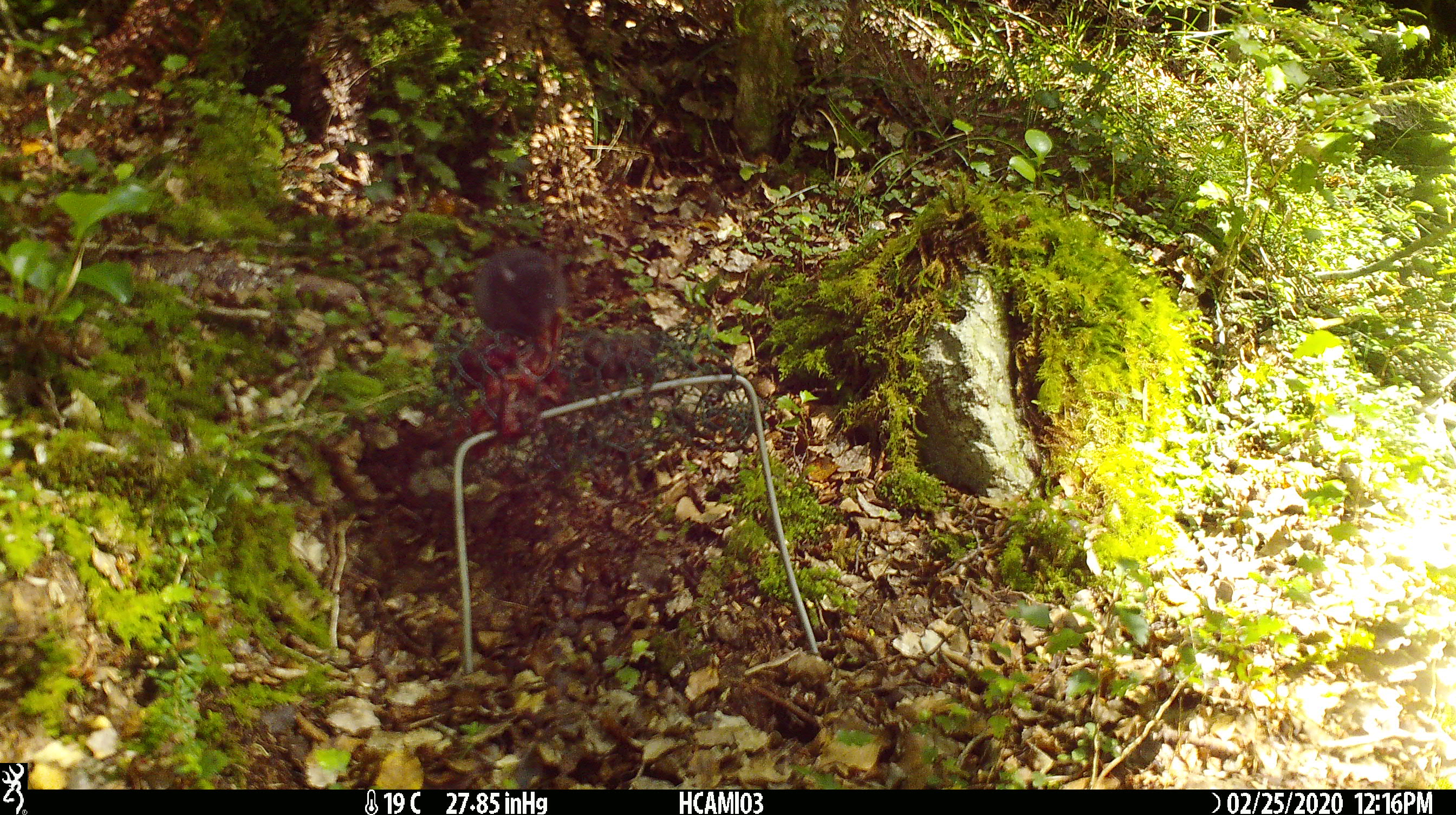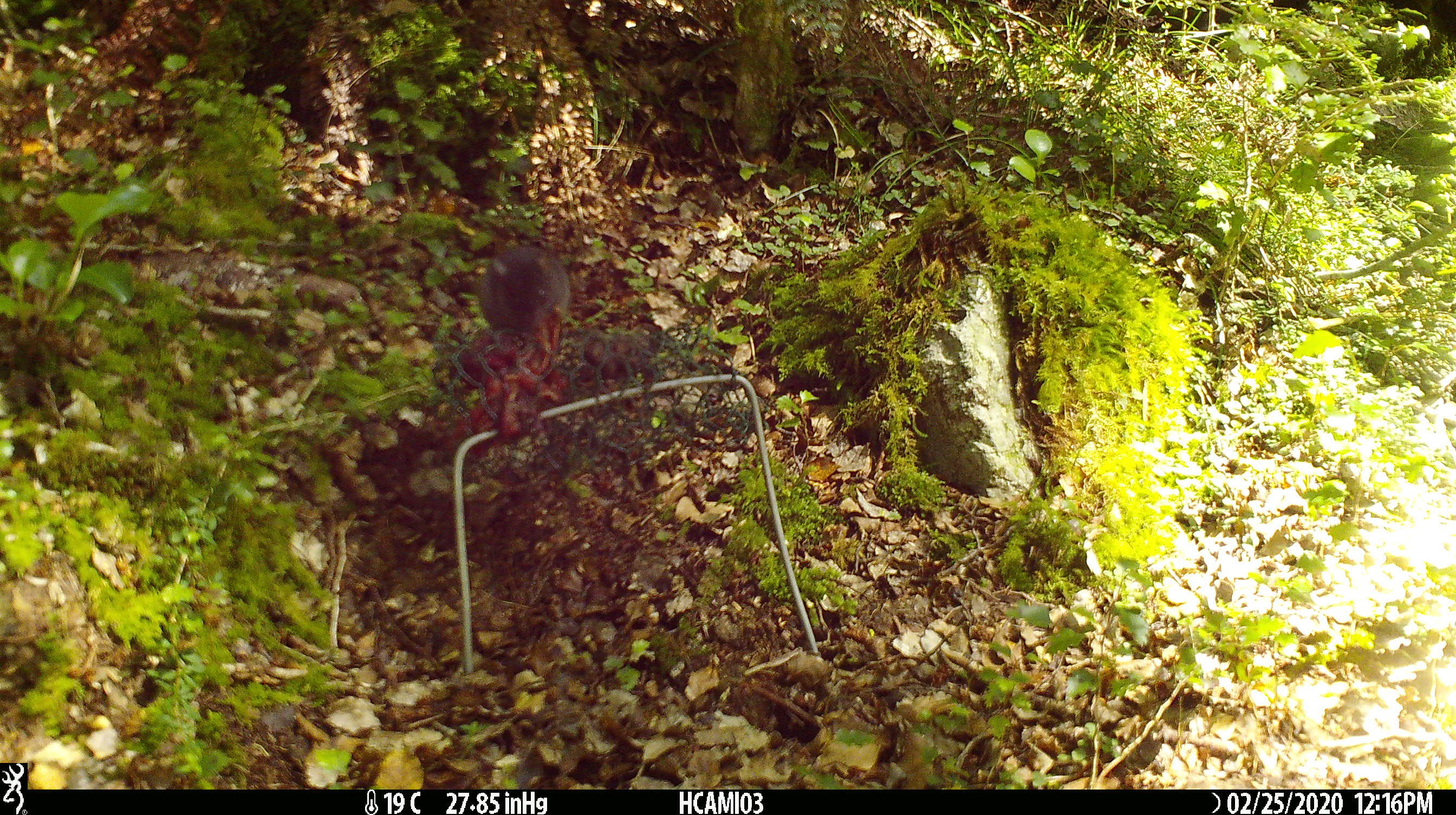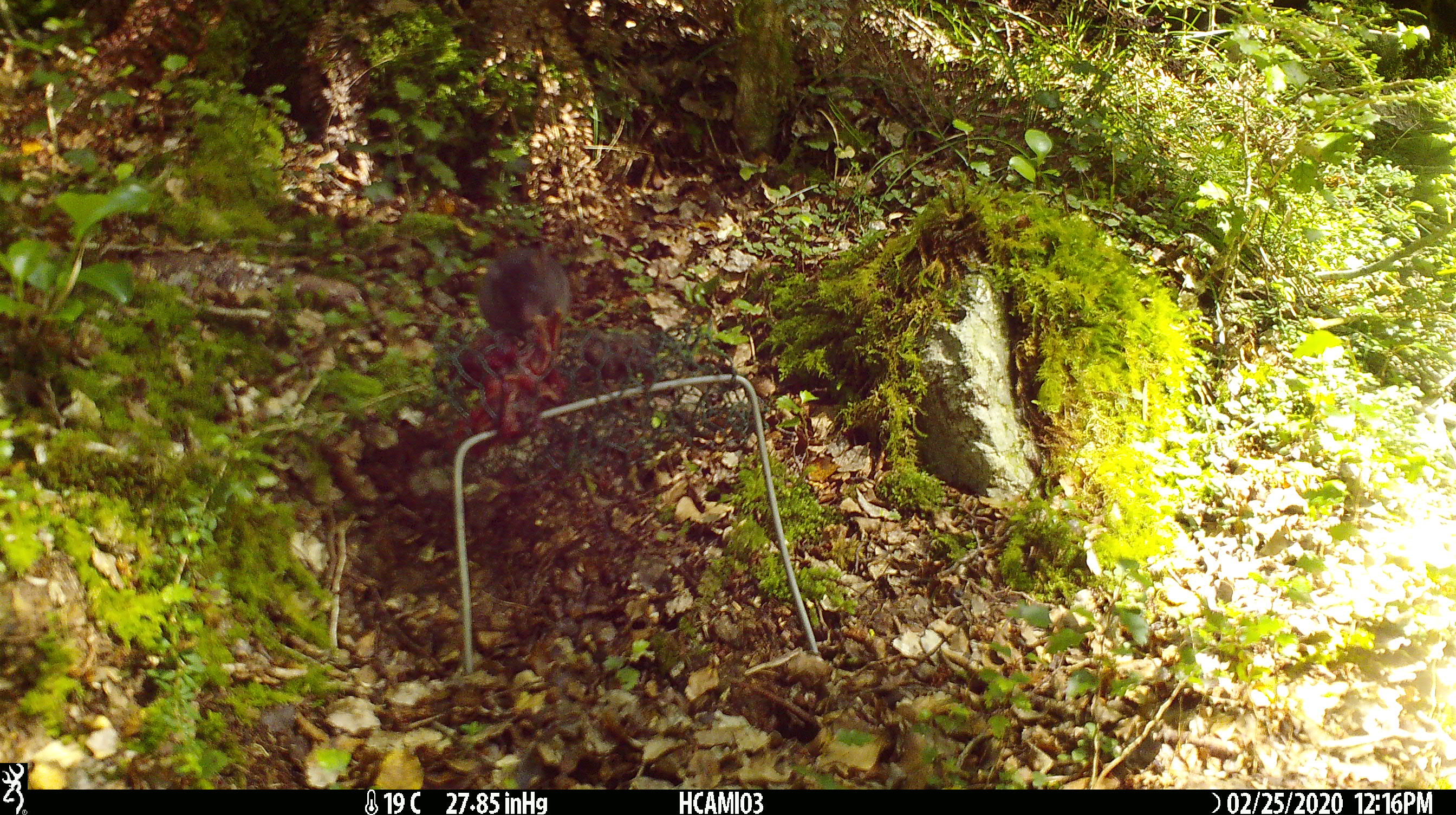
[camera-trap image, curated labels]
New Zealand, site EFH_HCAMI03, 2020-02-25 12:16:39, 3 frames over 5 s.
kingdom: Animalia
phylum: Chordata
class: Mammalia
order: Rodentia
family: Muridae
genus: Mus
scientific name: Mus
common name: mouse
Mouse (Mus).